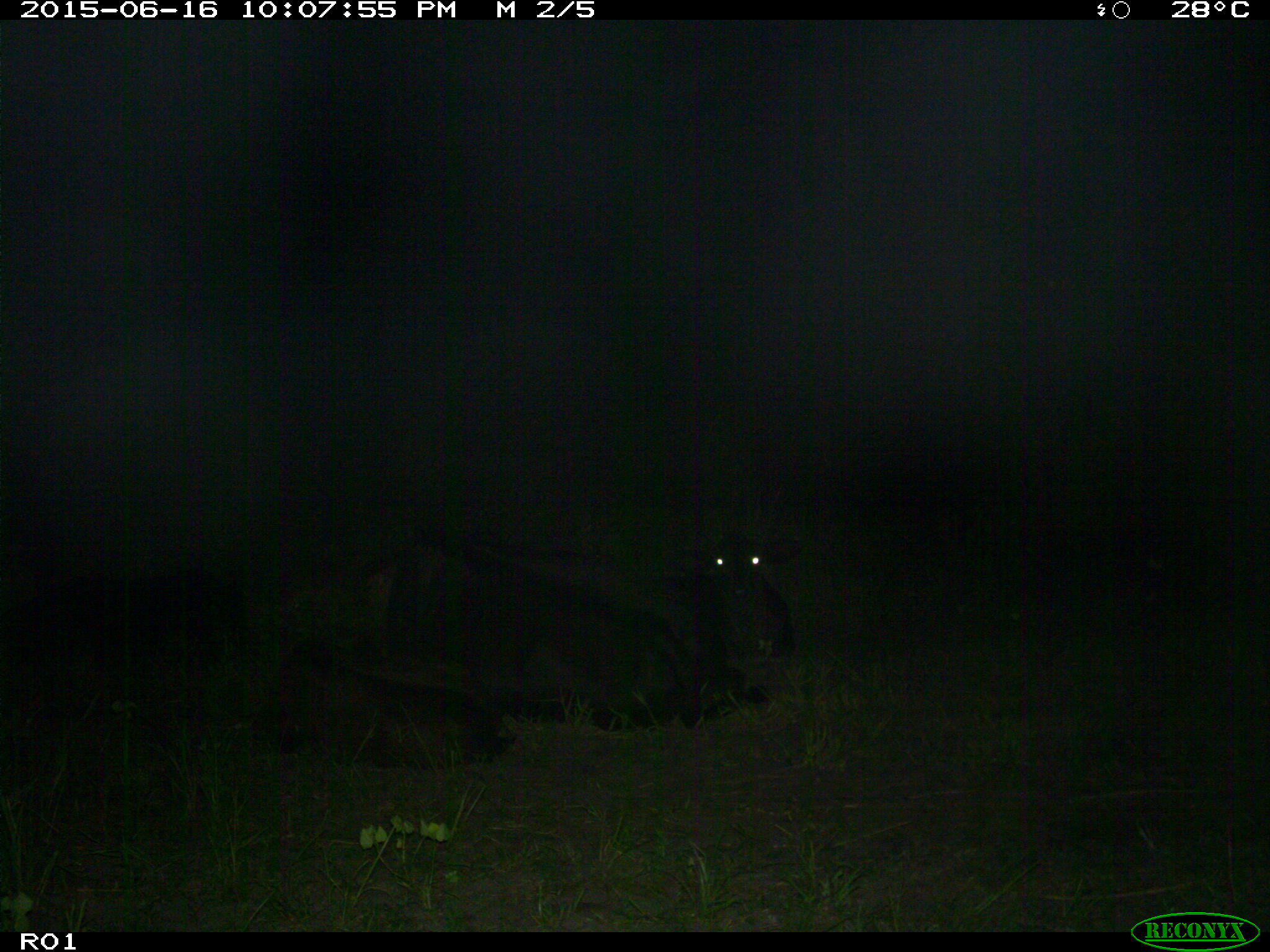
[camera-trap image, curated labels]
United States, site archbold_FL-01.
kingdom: Animalia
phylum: Chordata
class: Mammalia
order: Artiodactyla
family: Bovidae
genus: Bos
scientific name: Bos taurus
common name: domestic cow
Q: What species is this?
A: Bos taurus (domestic cow).